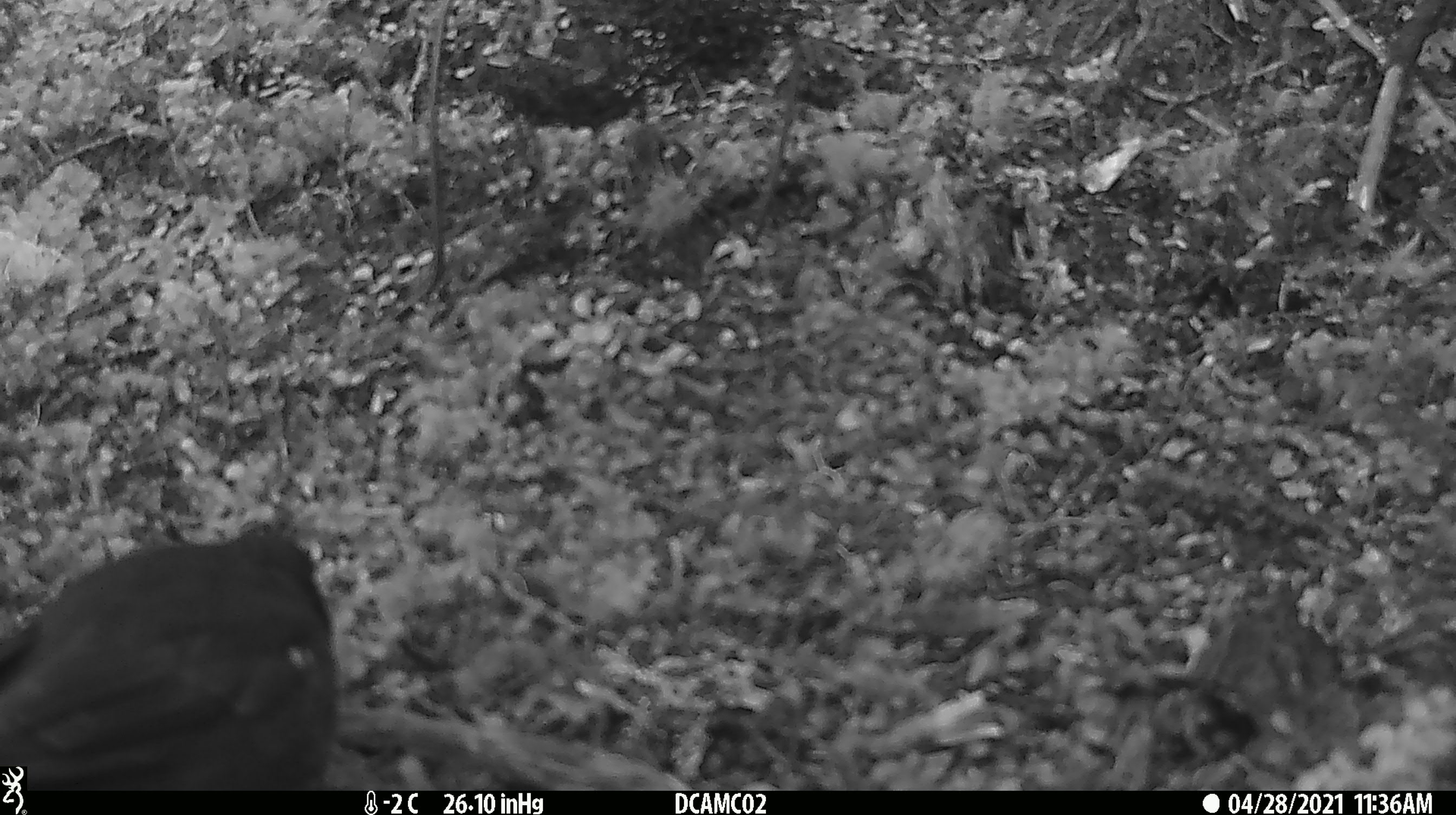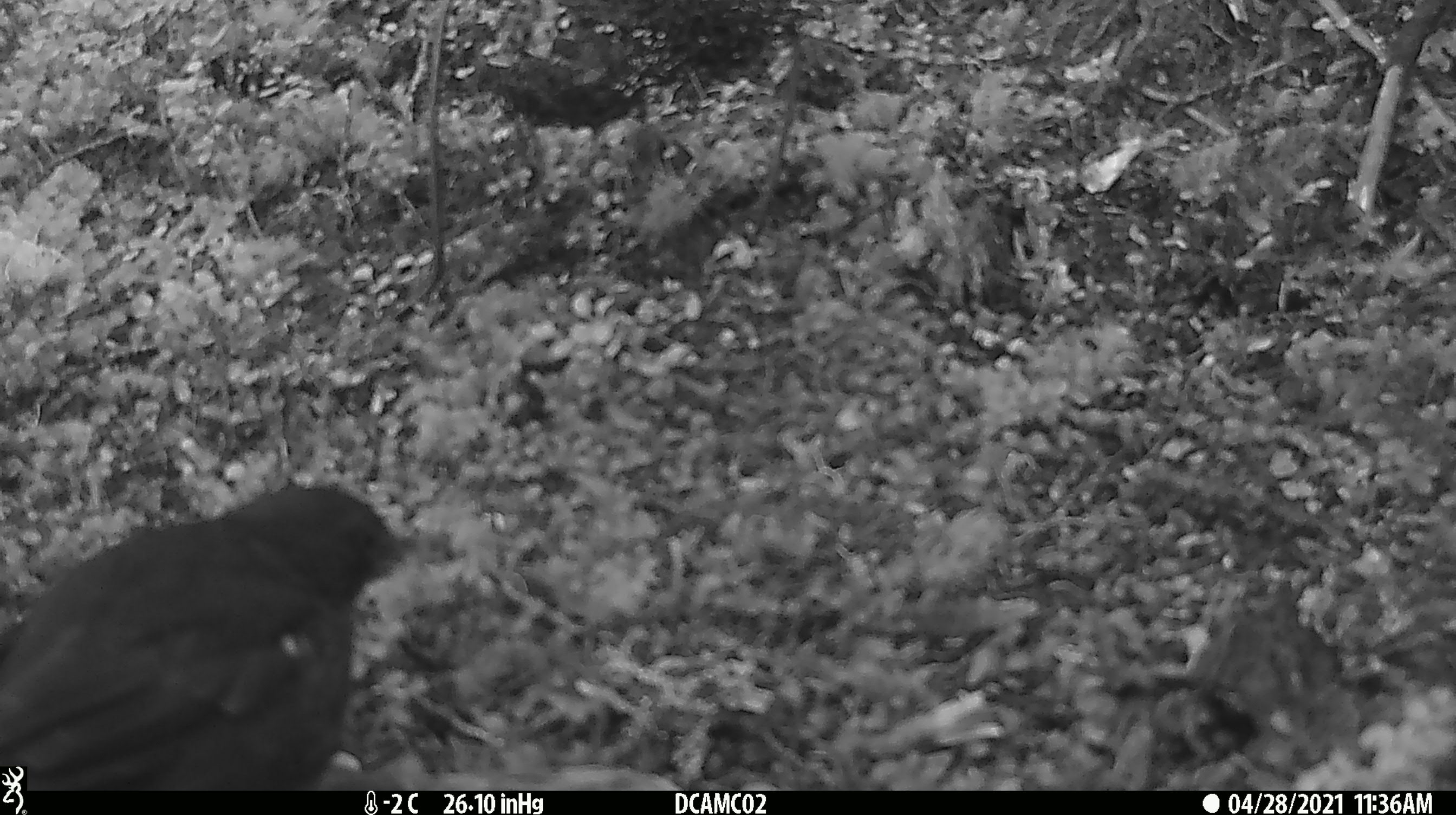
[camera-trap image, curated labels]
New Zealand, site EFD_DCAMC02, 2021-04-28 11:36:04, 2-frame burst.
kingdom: Animalia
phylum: Chordata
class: Aves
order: Passeriformes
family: Petroicidae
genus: Petroica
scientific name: Petroica australis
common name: new zealand robin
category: robin